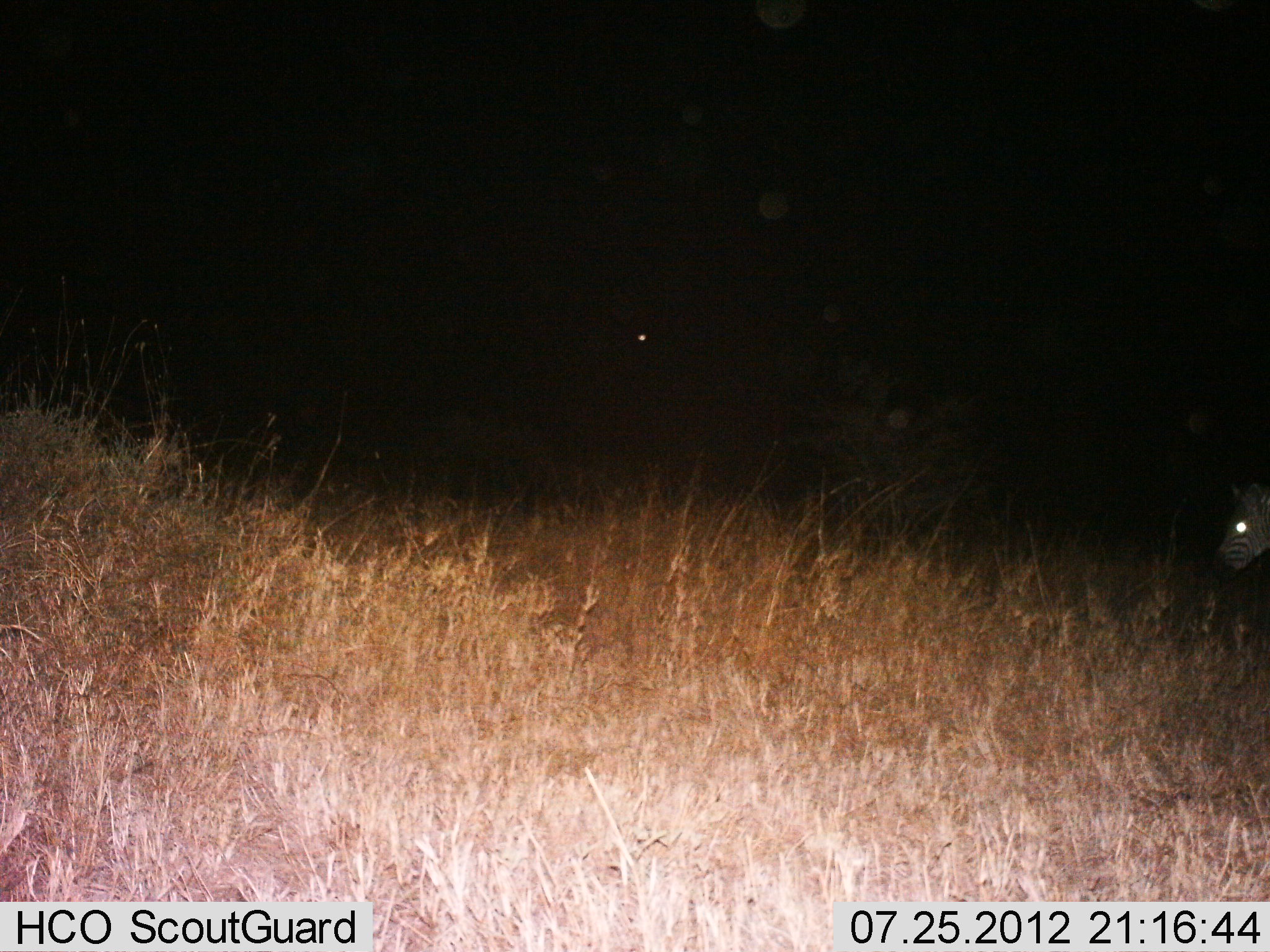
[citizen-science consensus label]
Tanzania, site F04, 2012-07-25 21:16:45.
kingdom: Animalia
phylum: Chordata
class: Mammalia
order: Perissodactyla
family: Equidae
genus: Equus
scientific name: Equus quagga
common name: plains zebra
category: zebra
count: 1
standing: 60%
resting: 0%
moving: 20%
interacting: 0%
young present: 0%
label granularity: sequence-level